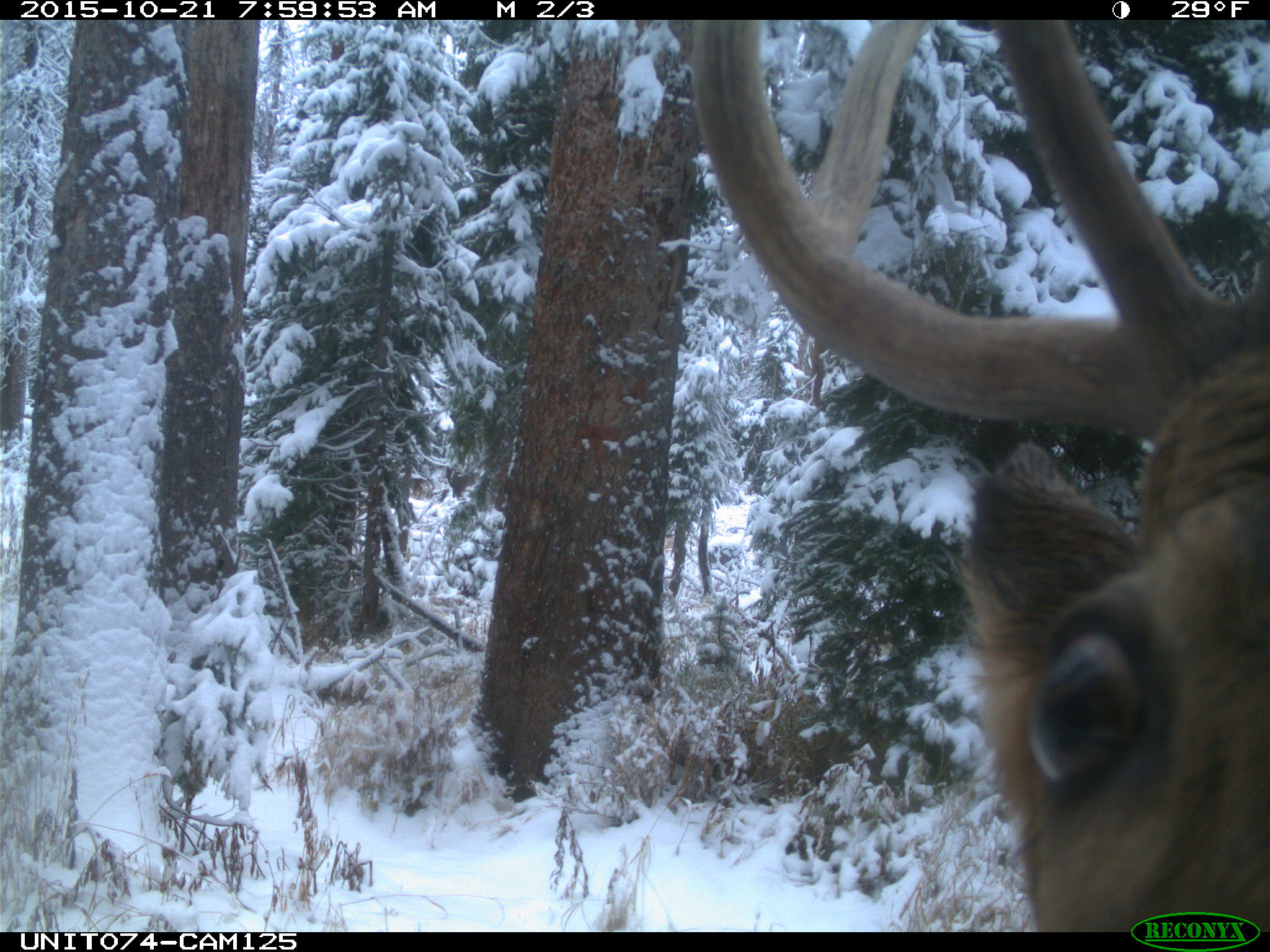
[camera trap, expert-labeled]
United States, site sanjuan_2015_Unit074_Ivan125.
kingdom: Animalia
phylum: Chordata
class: Mammalia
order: Artiodactyla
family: Cervidae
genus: Cervus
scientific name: Cervus elaphus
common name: red deer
Cervus elaphus (red deer).